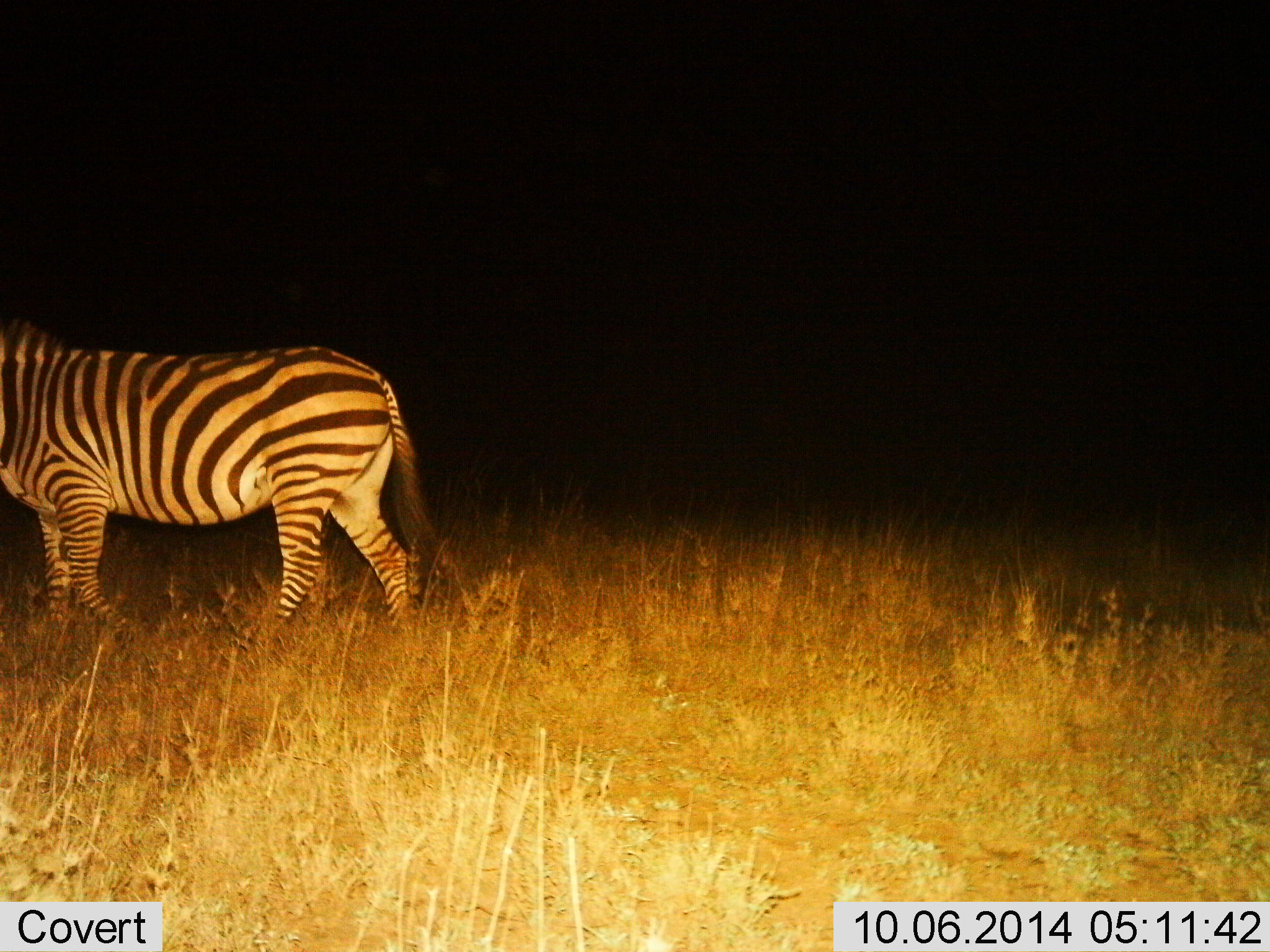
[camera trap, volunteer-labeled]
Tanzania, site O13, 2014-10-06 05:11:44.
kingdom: Animalia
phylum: Chordata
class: Mammalia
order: Perissodactyla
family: Equidae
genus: Equus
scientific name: Equus quagga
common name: plains zebra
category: zebra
Zebra (plains zebra) (Equus quagga), count 1. Behavior (volunteer vote fractions): standing 30%, resting 0%, moving 70%, interacting 0%. Young present (vote fraction): 0%. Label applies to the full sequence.